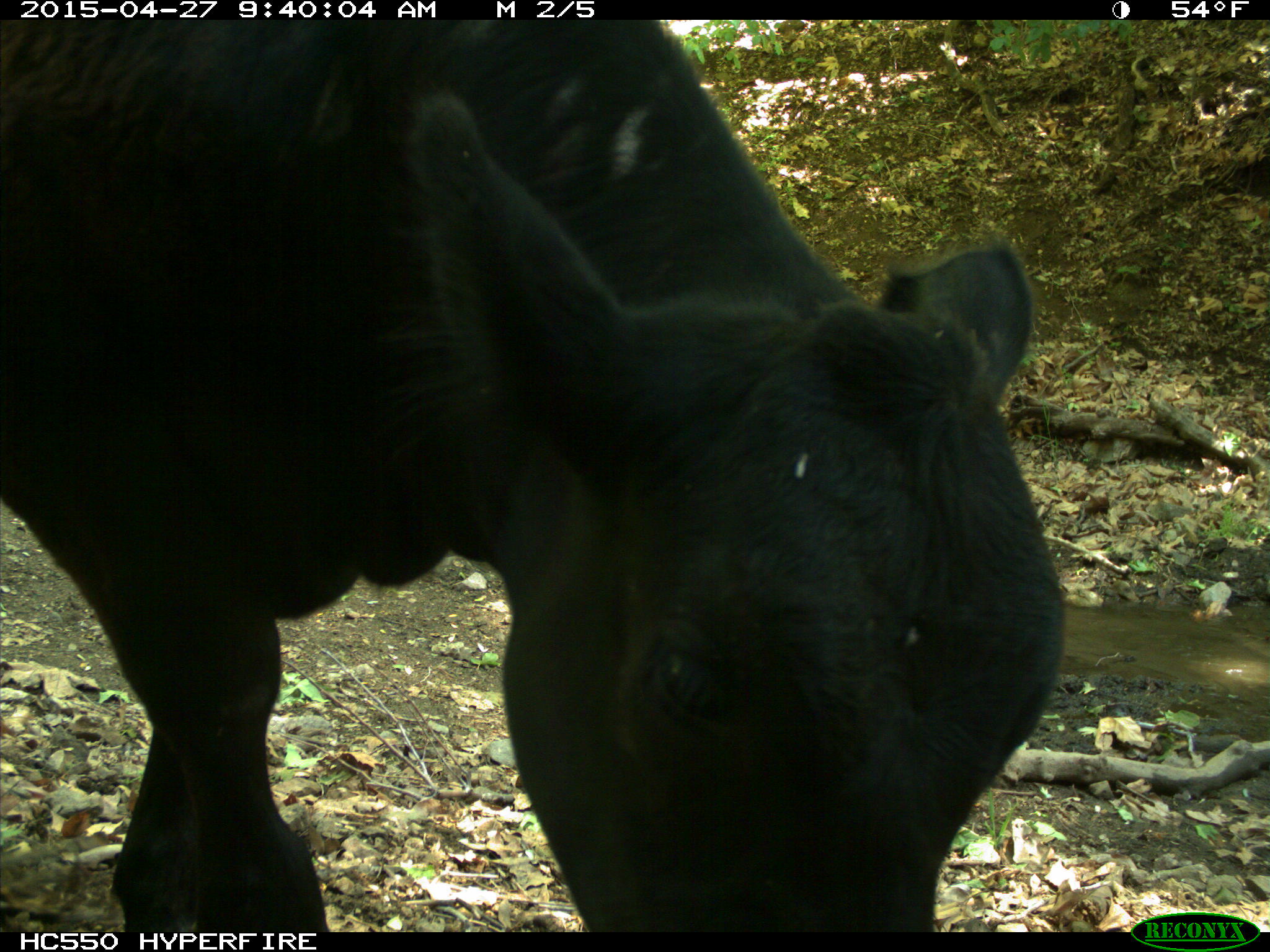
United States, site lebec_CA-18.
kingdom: Animalia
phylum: Chordata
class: Mammalia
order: Artiodactyla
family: Bovidae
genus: Bos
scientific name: Bos taurus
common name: domestic cow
Bos taurus (domestic cow).